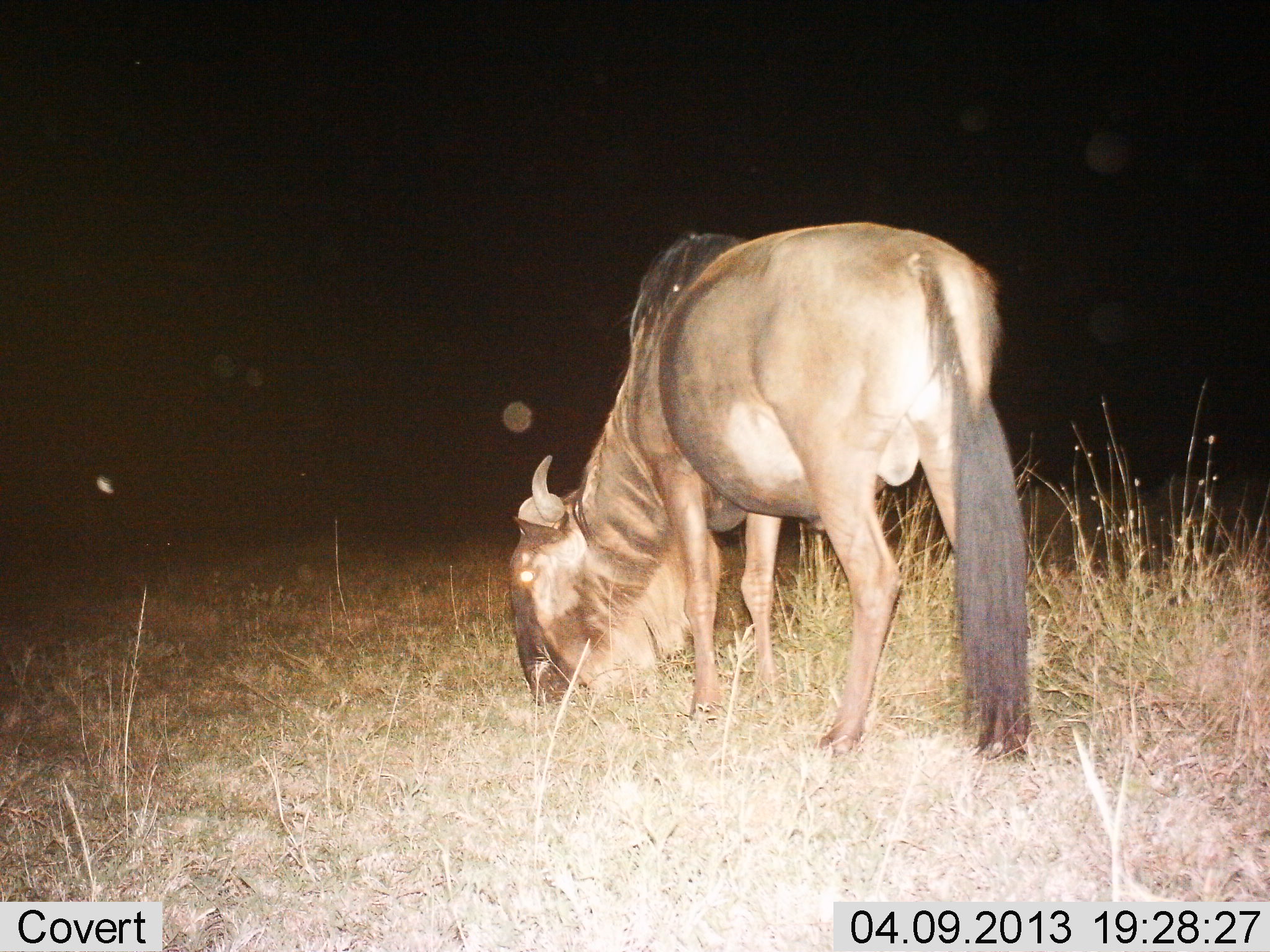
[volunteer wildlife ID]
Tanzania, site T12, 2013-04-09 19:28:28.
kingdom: Animalia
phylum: Chordata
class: Mammalia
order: Artiodactyla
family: Bovidae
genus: Connochaetes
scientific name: Connochaetes taurinus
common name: blue wildebeest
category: wildebeest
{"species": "wildebeest (blue wildebeest) (Connochaetes taurinus)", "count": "1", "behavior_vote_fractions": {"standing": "23%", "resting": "0%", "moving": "0%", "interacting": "0%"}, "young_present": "0%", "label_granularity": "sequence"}